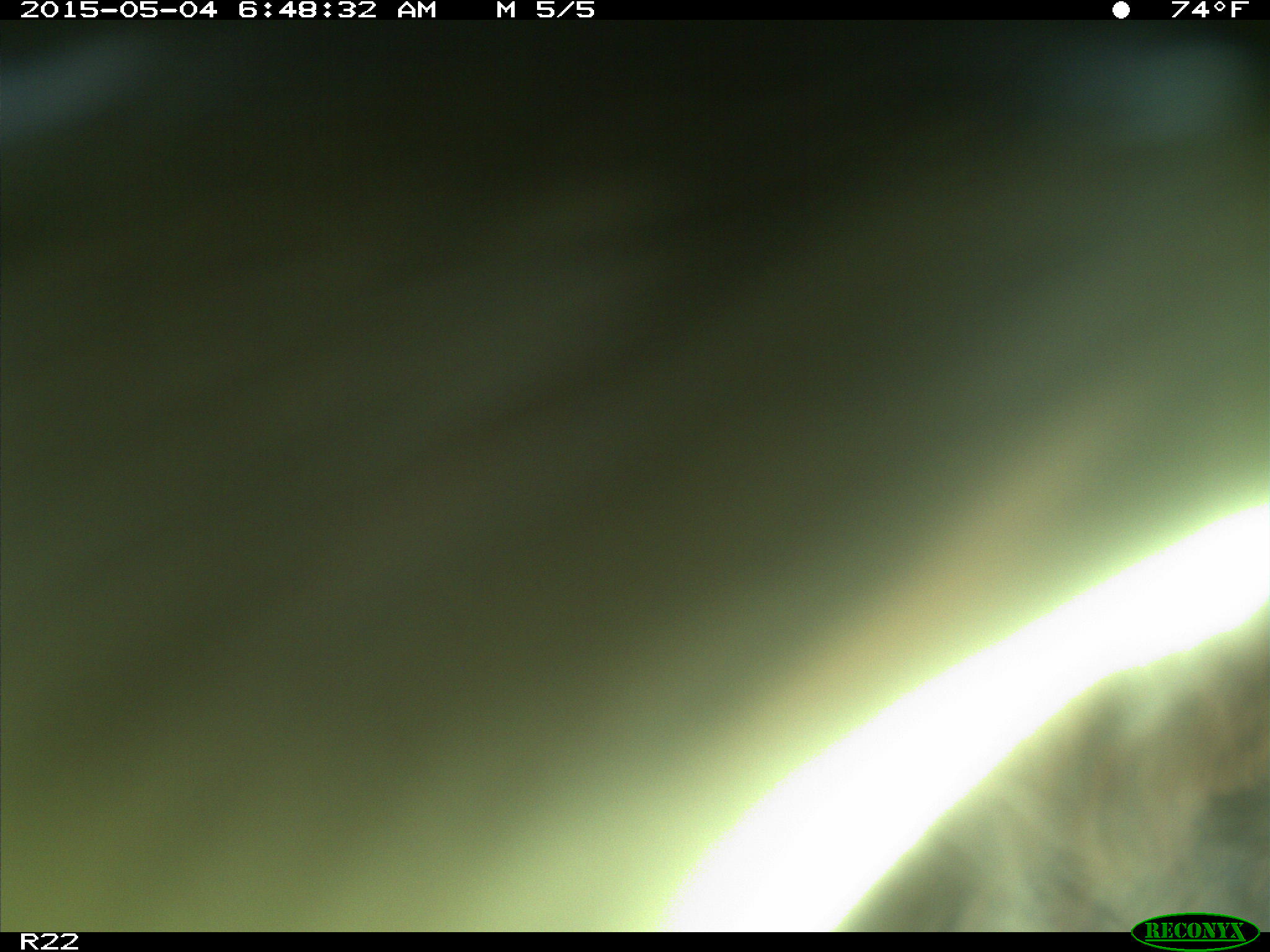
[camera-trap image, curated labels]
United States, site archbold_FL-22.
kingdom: Animalia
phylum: Chordata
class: Mammalia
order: Artiodactyla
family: Bovidae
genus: Bos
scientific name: Bos taurus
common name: domestic cow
Bos taurus (domestic cow).